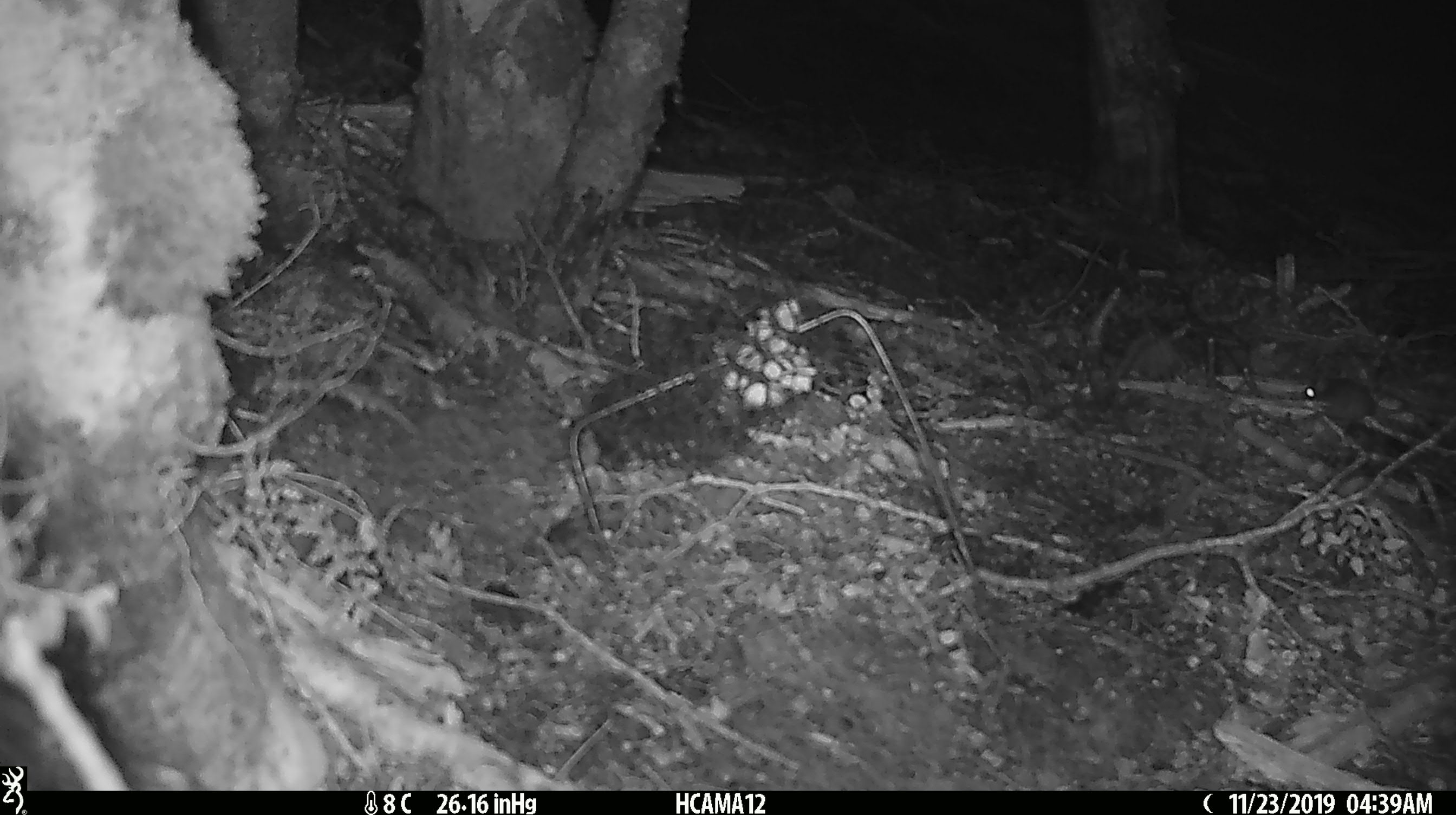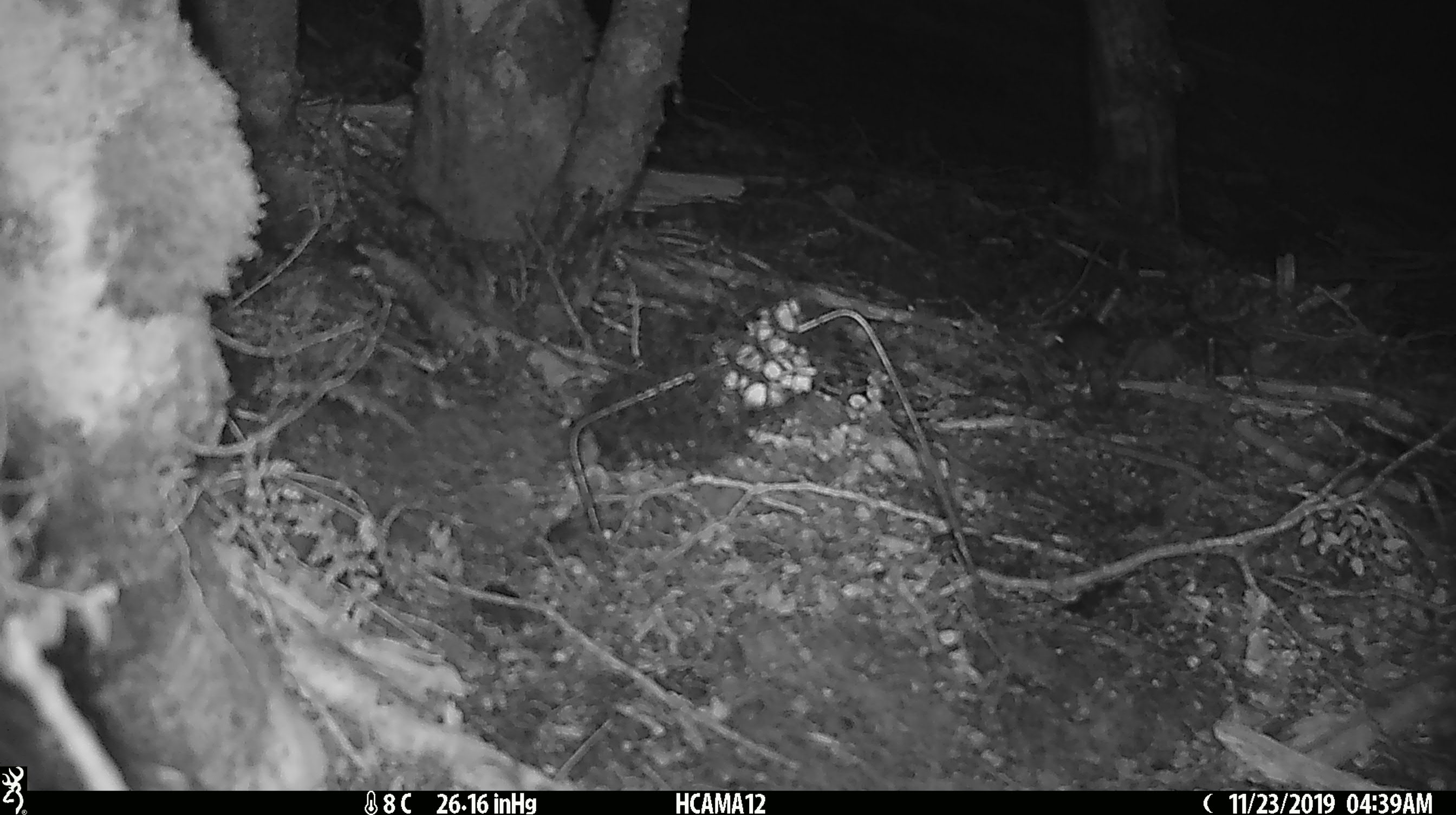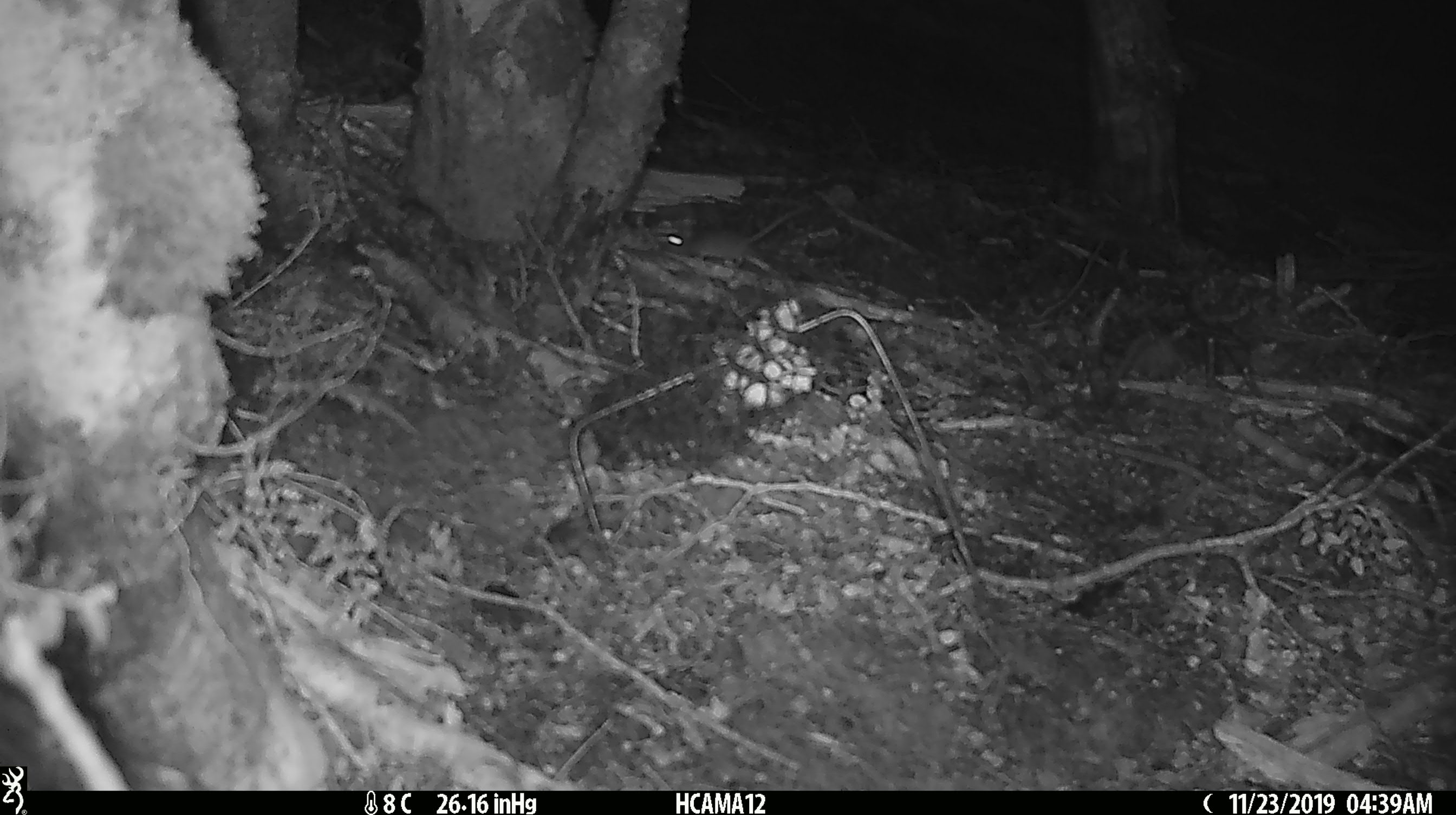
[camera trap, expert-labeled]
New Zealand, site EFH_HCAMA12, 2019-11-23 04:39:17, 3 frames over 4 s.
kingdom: Animalia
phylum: Chordata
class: Mammalia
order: Rodentia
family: Muridae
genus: Mus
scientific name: Mus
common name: mouse